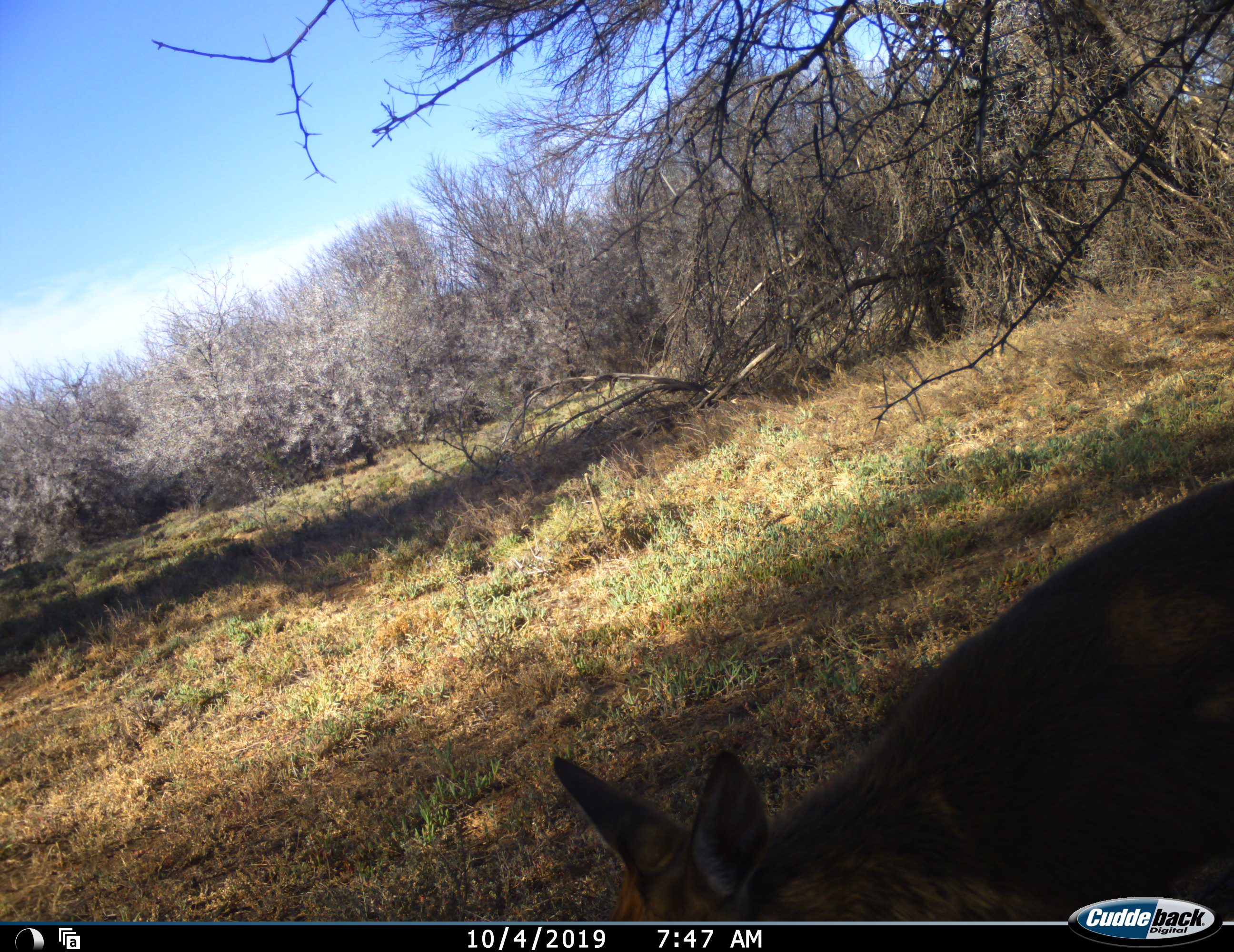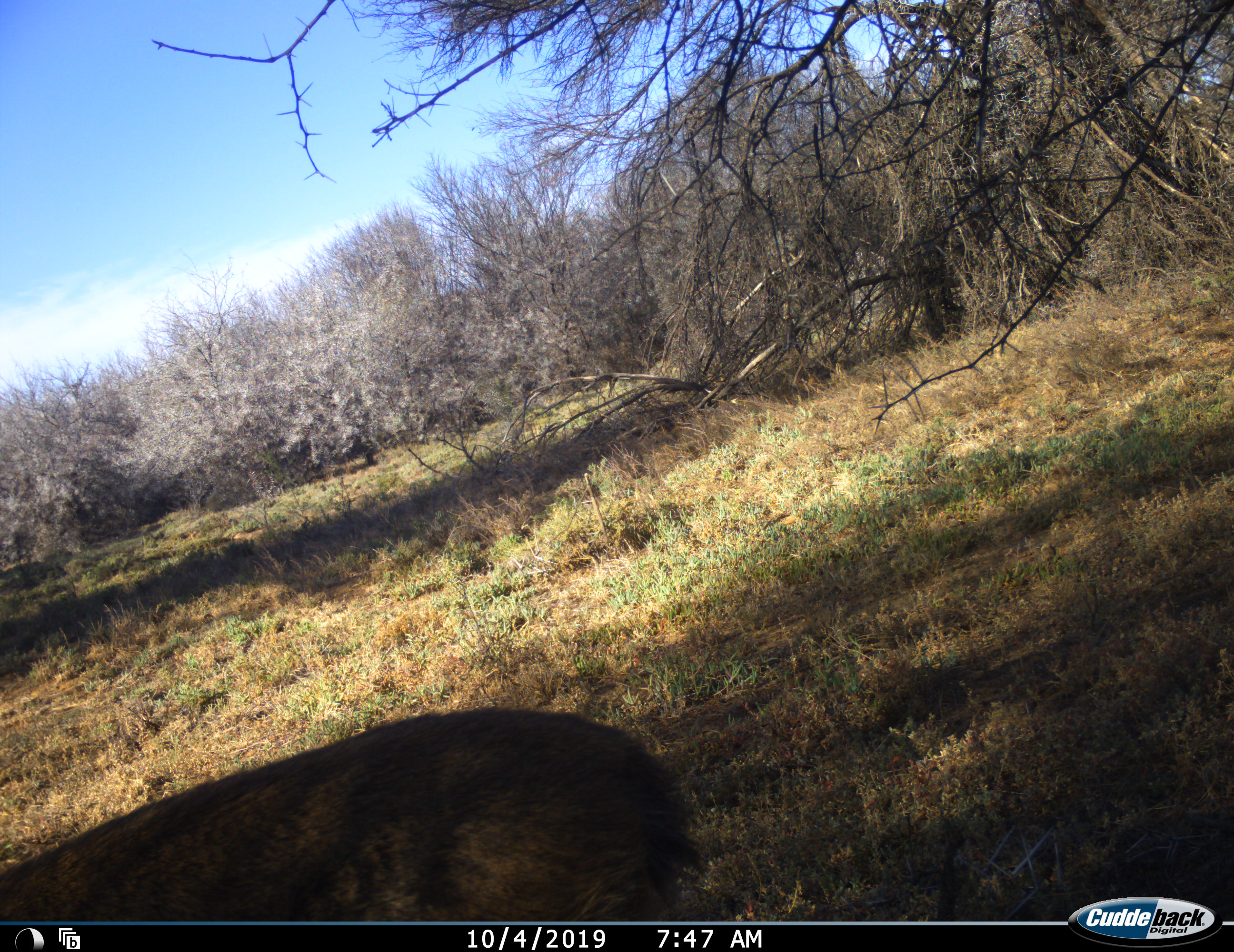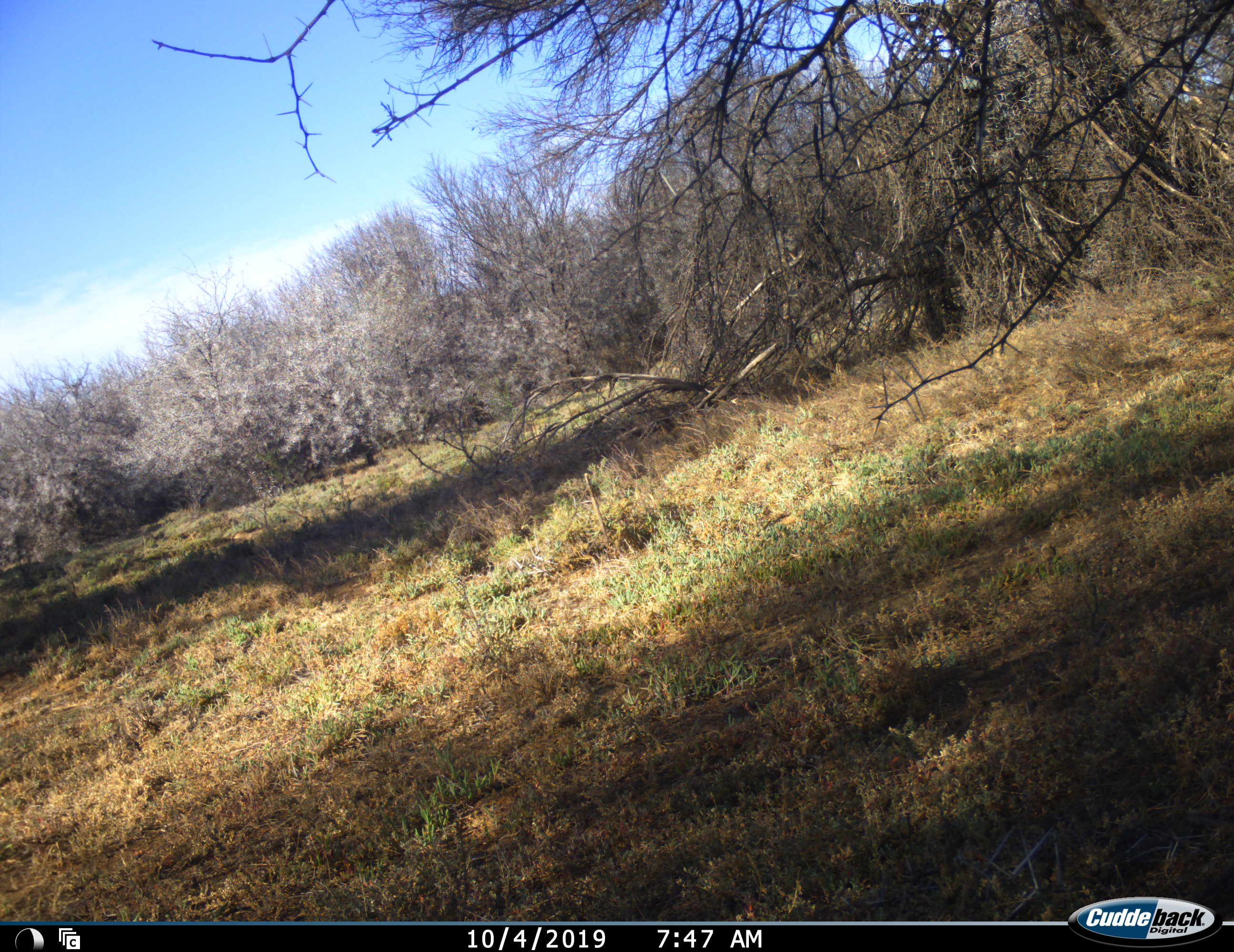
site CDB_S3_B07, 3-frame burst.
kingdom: Animalia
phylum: Chordata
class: Mammalia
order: Artiodactyla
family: Bovidae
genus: Sylvicapra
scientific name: Sylvicapra grimmia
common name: common duiker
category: duikercommongrey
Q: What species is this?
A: Duikercommongrey (common duiker) (Sylvicapra grimmia).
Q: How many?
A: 1.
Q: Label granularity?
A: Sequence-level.